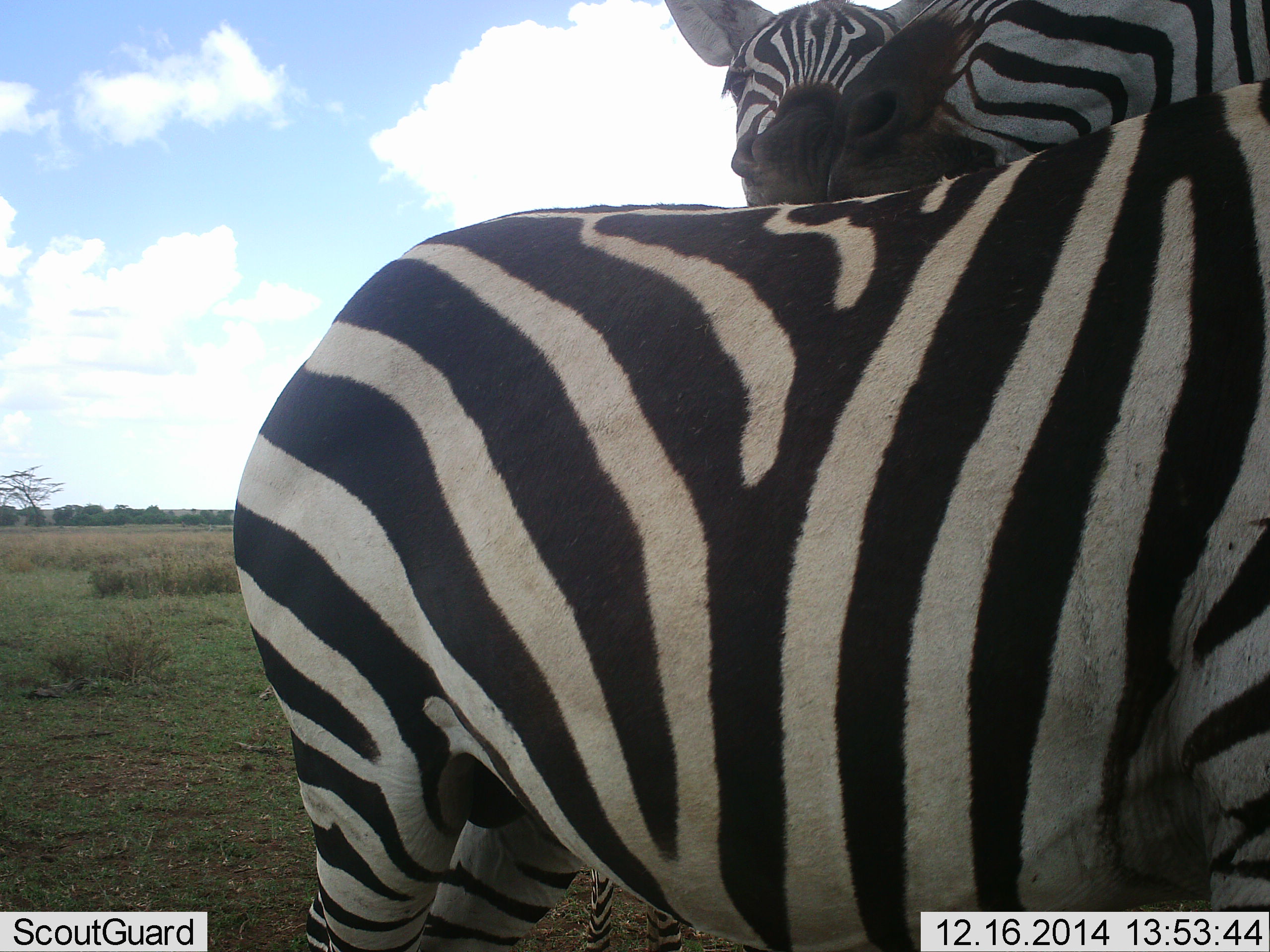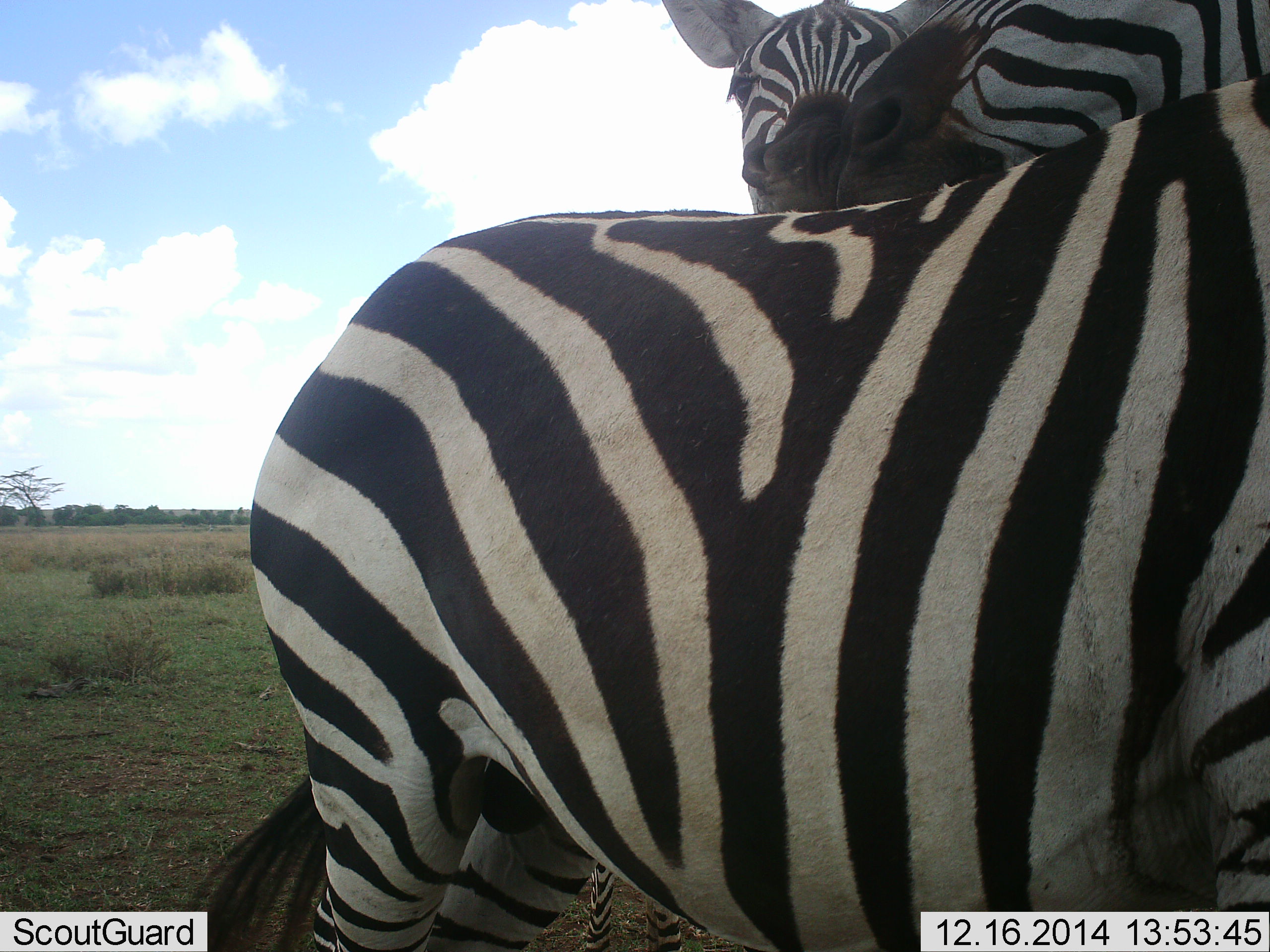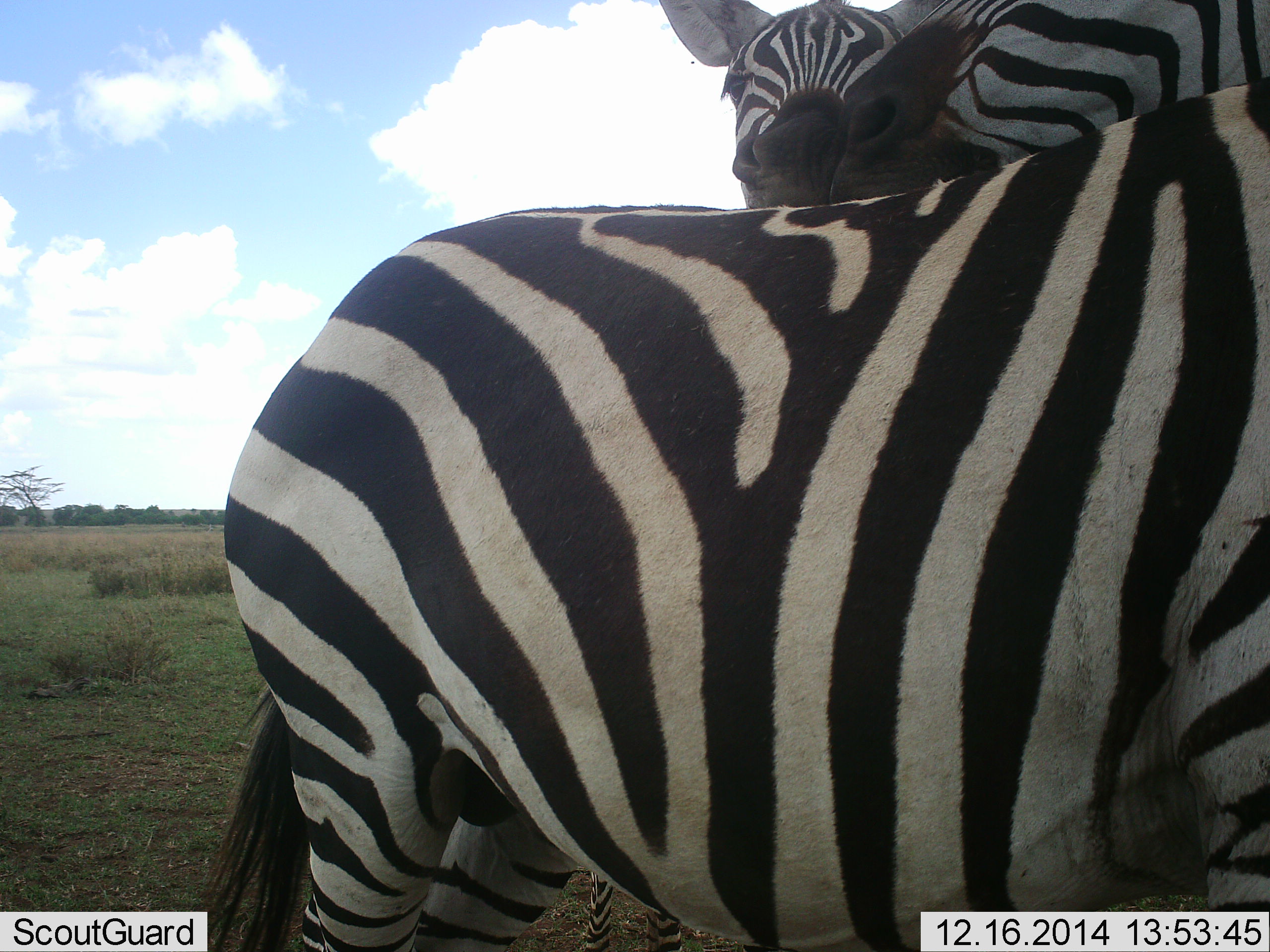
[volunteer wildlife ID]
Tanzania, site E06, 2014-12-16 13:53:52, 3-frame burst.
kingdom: Animalia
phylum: Chordata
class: Mammalia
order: Perissodactyla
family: Equidae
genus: Equus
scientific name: Equus quagga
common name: plains zebra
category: zebra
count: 3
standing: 60%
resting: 10%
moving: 0%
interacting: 60%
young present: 0%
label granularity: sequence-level